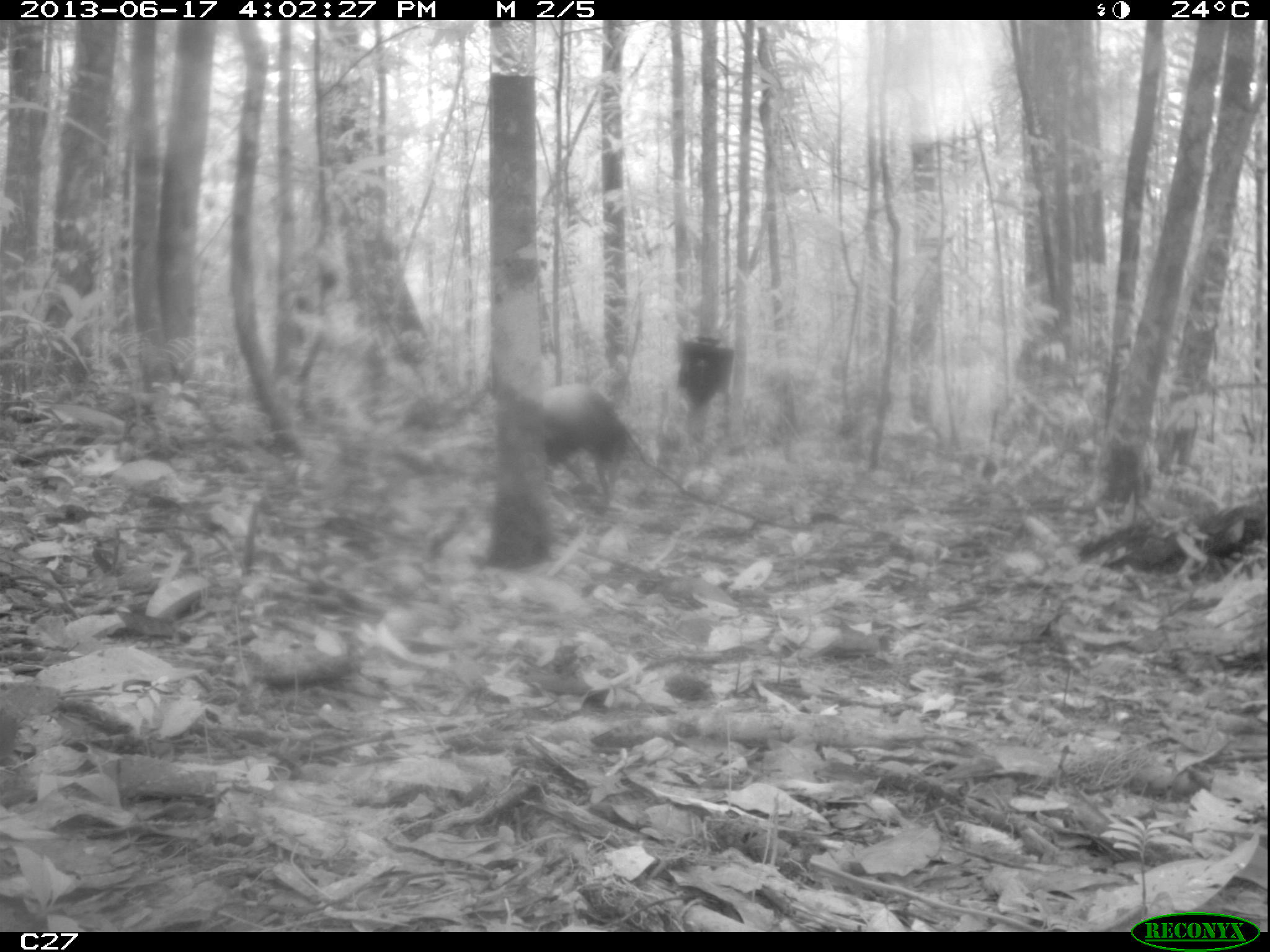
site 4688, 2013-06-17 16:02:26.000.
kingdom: Animalia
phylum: Chordata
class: Mammalia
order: Rodentia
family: Dasyproctidae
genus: Dasyprocta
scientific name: Dasyprocta leporina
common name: red-rumped agouti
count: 1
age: adult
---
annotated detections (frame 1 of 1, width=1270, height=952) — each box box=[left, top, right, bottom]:
dasyprocta leporina: box=[545, 384, 628, 512]